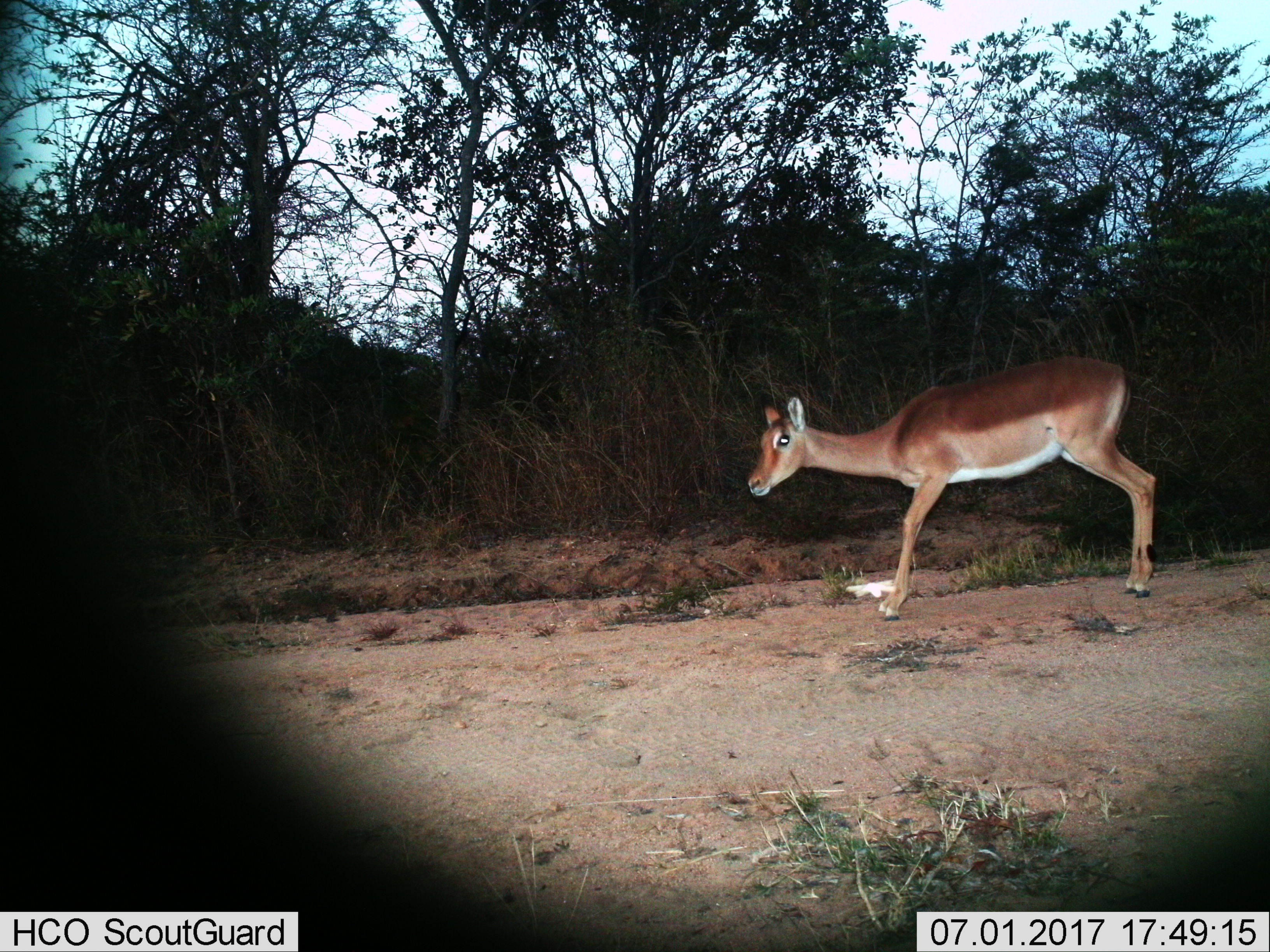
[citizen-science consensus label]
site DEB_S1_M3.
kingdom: Animalia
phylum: Chordata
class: Mammalia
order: Artiodactyla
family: Bovidae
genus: Aepyceros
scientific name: Aepyceros melampus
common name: impala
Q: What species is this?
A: Impala (Aepyceros melampus).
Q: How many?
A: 1.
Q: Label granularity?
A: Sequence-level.